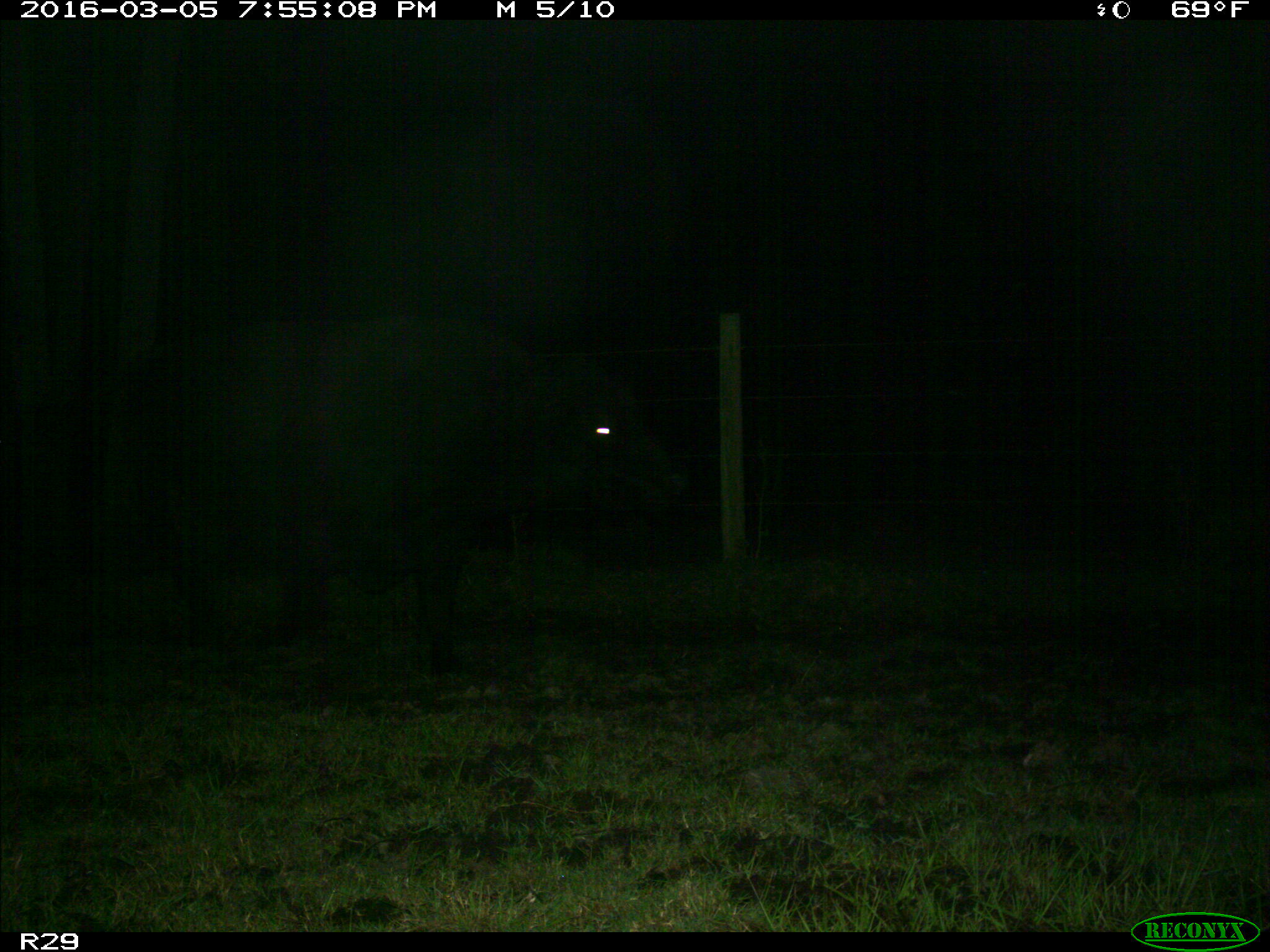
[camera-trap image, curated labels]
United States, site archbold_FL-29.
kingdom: Animalia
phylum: Chordata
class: Mammalia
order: Artiodactyla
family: Bovidae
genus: Bos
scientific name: Bos taurus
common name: domestic cow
Bos taurus (domestic cow).